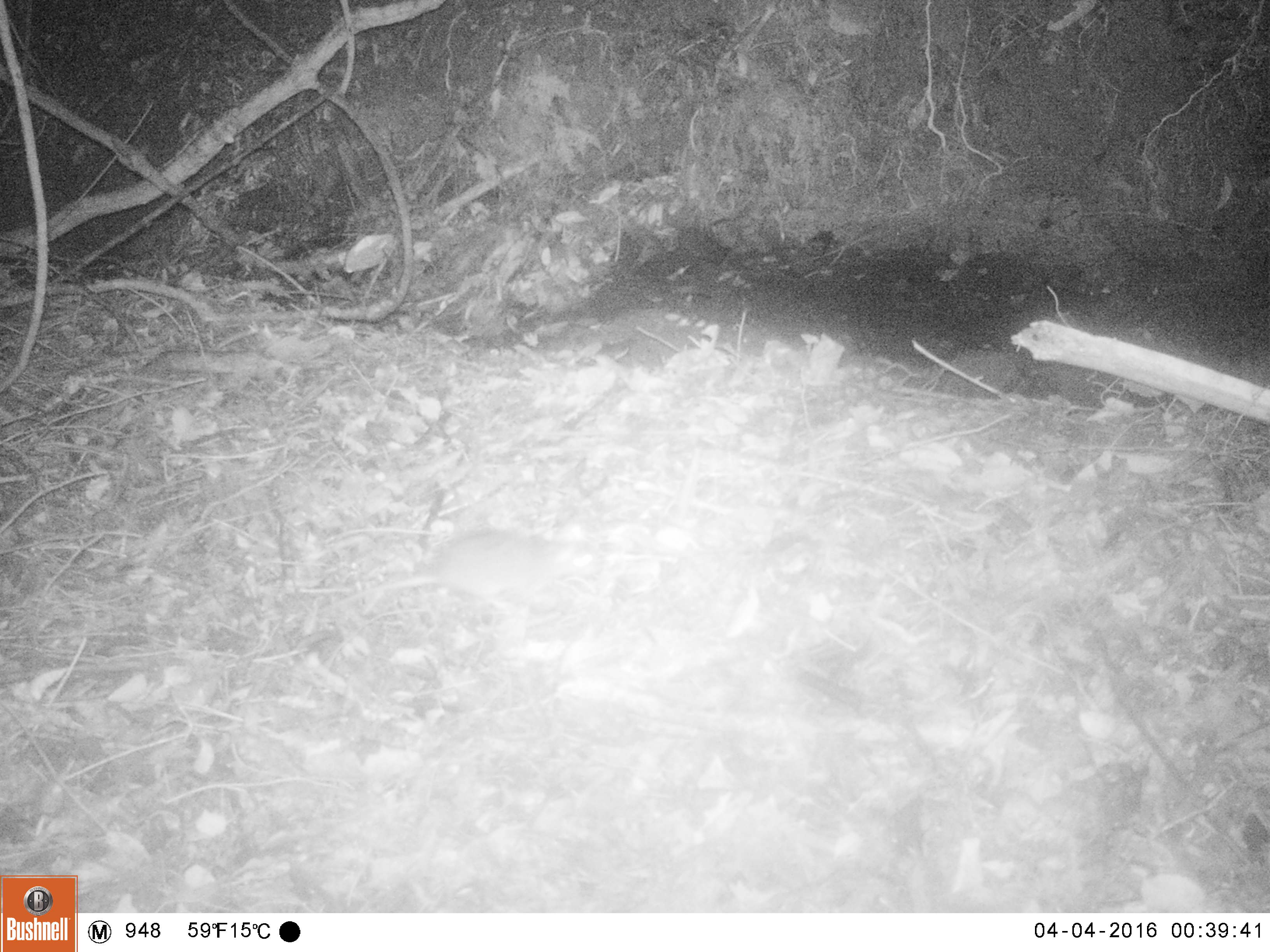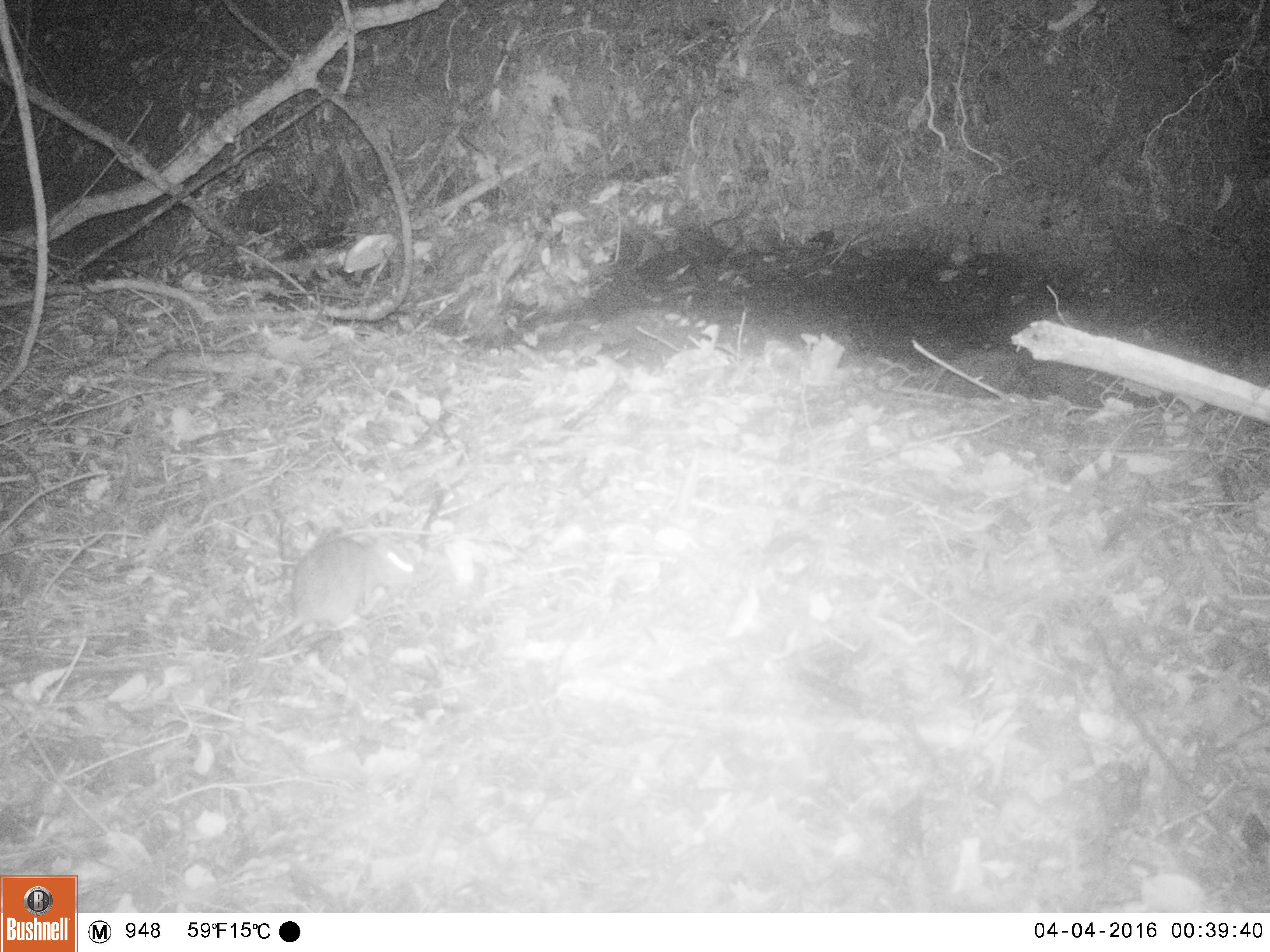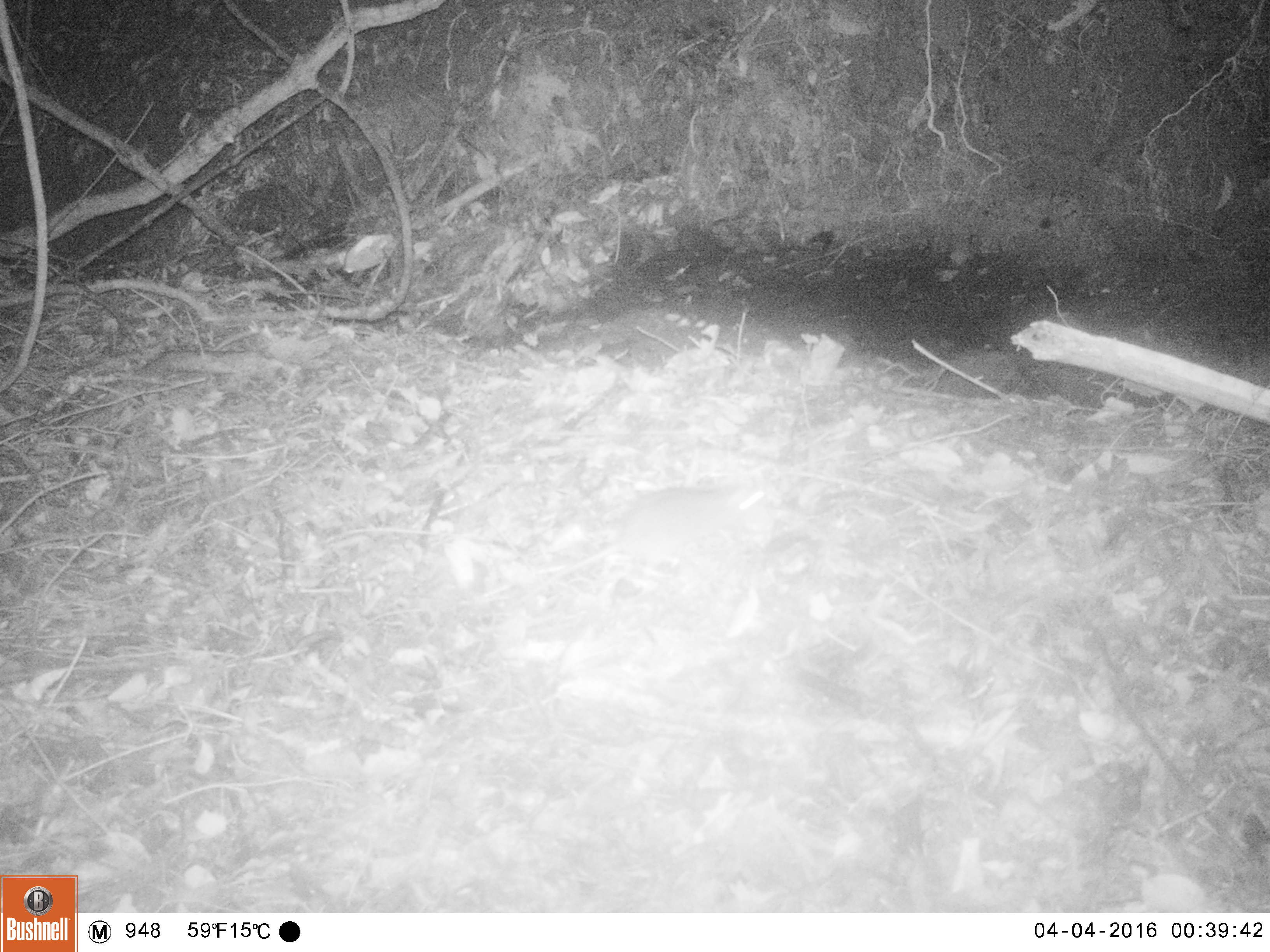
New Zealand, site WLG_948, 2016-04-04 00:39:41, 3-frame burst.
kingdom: Animalia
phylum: Chordata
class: Mammalia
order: Rodentia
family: Muridae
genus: Rattus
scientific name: Rattus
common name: rat